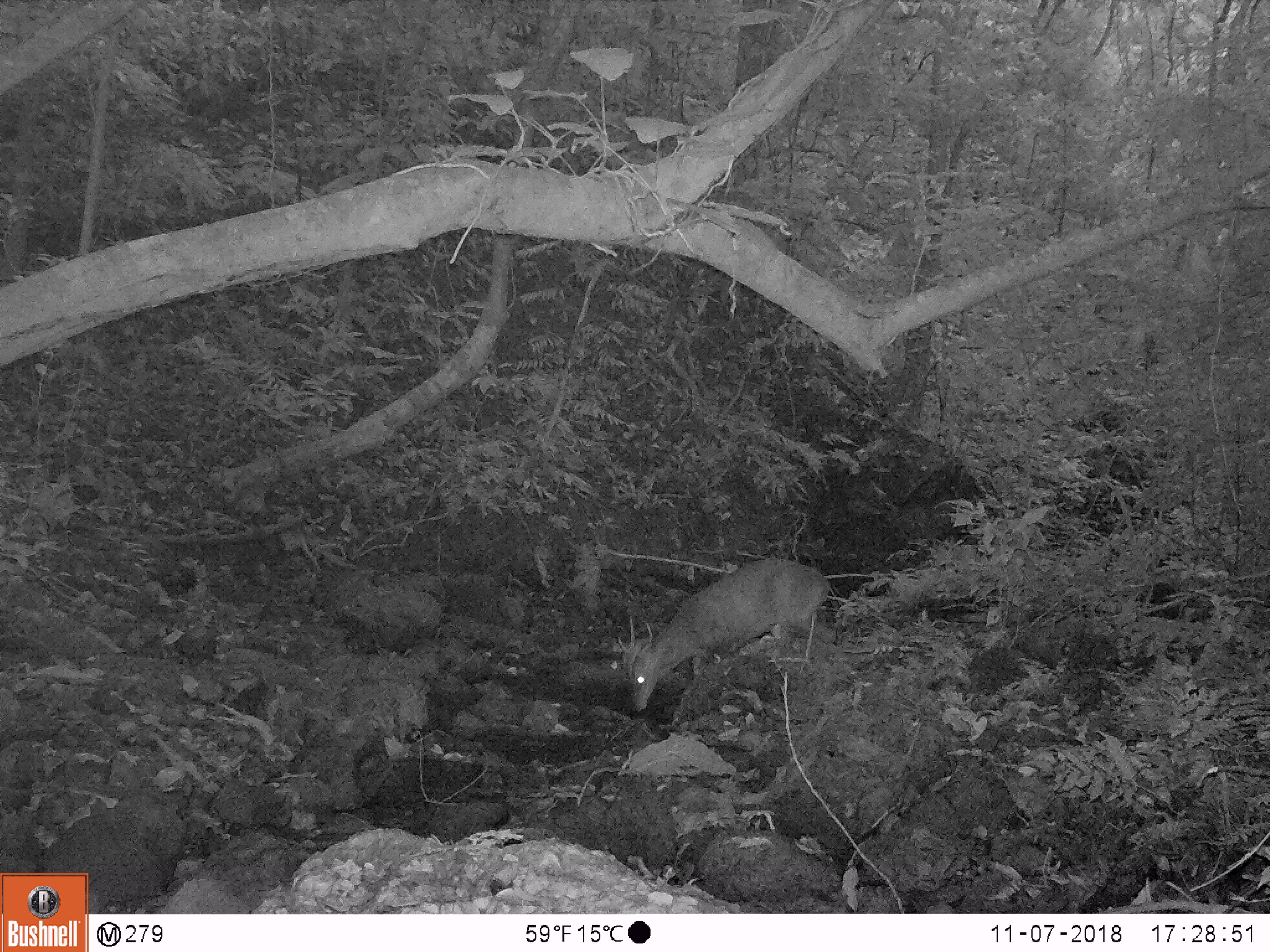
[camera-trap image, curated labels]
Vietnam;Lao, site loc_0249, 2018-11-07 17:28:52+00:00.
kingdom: Animalia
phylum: Chordata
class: Mammalia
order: Artiodactyla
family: Cervidae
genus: Muntiacus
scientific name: Muntiacus vuquangensis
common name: large-antlered muntjac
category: large antlered muntjac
Large antlered muntjac (large-antlered muntjac) (Muntiacus vuquangensis). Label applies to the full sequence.